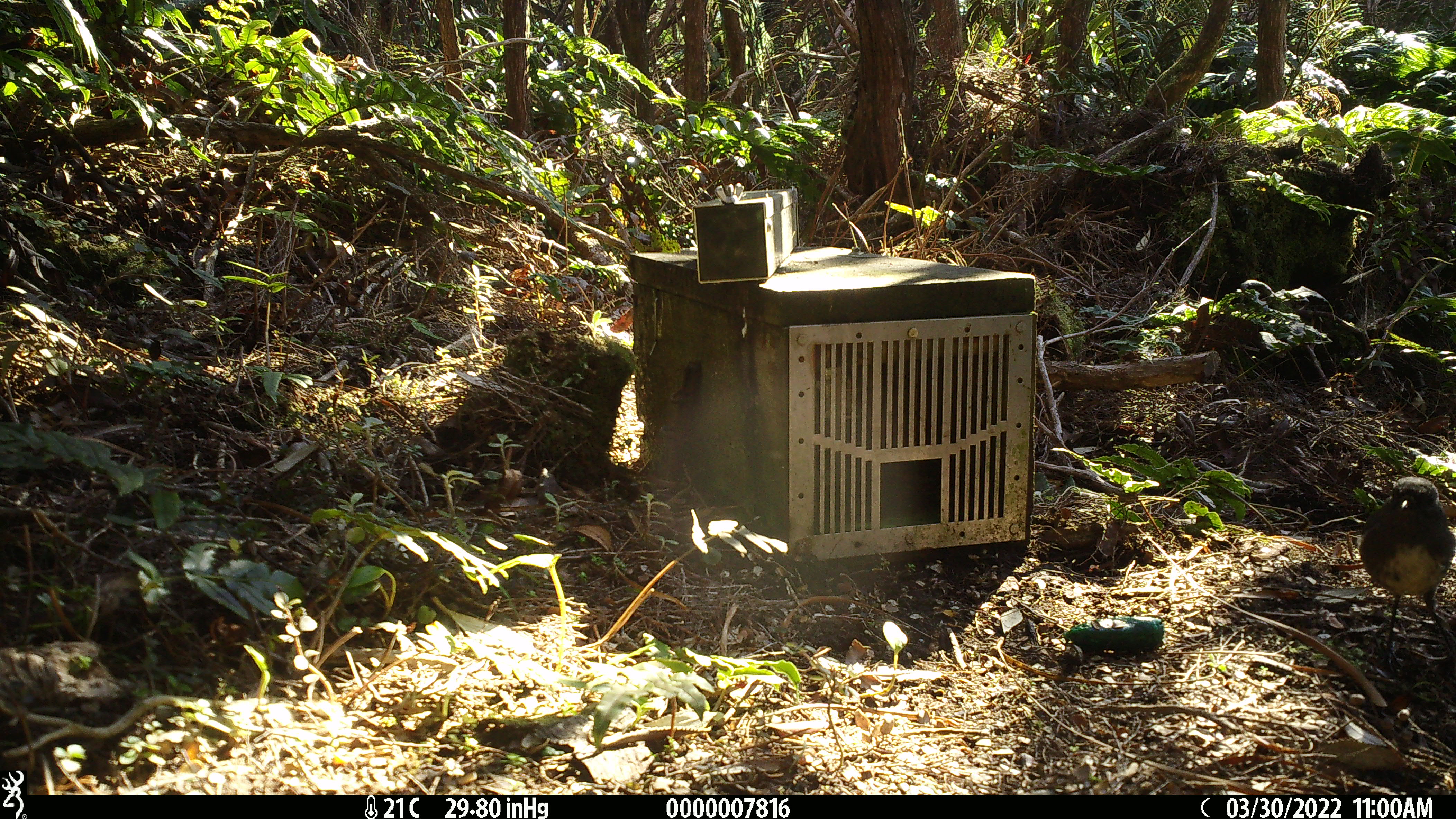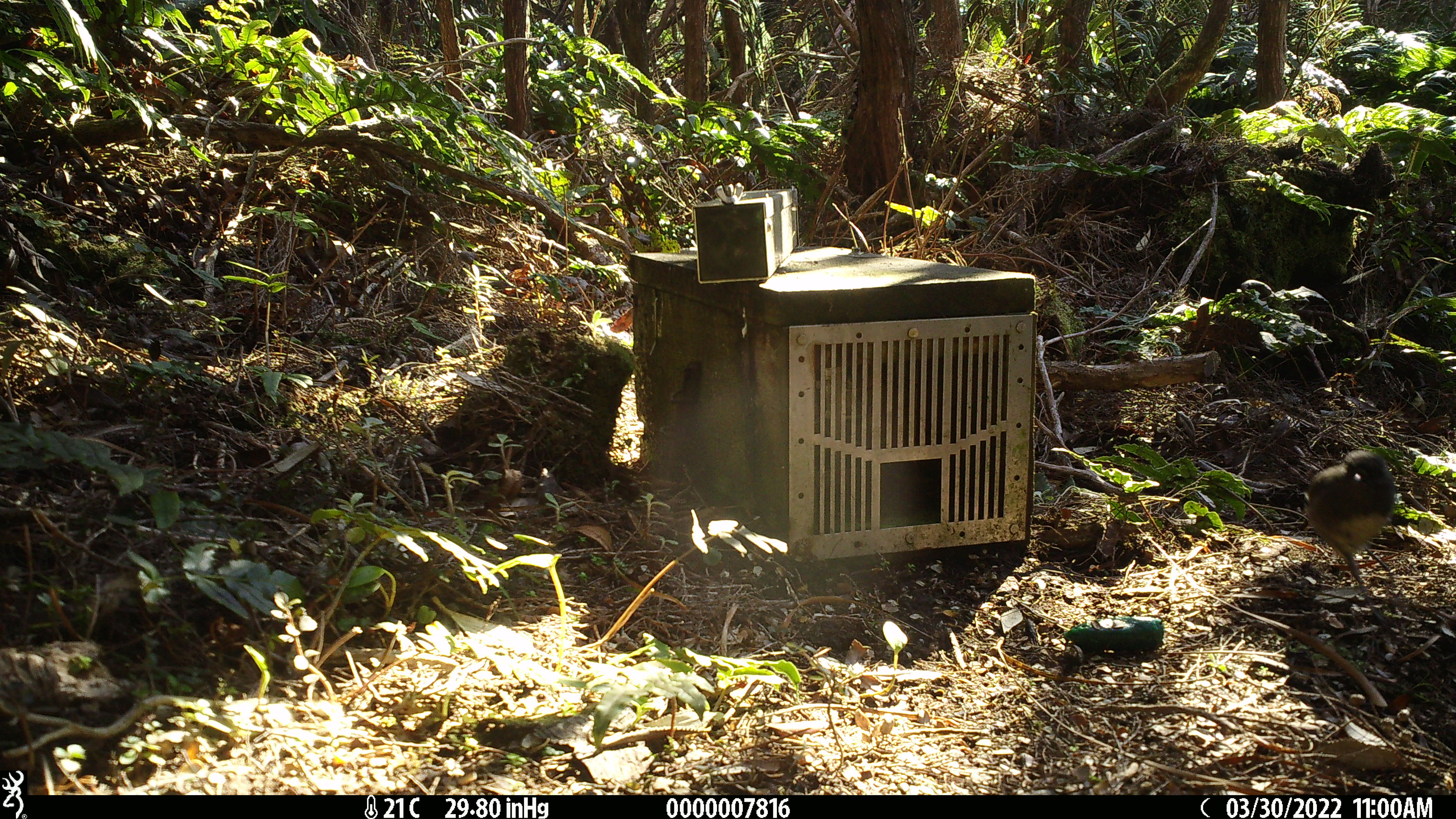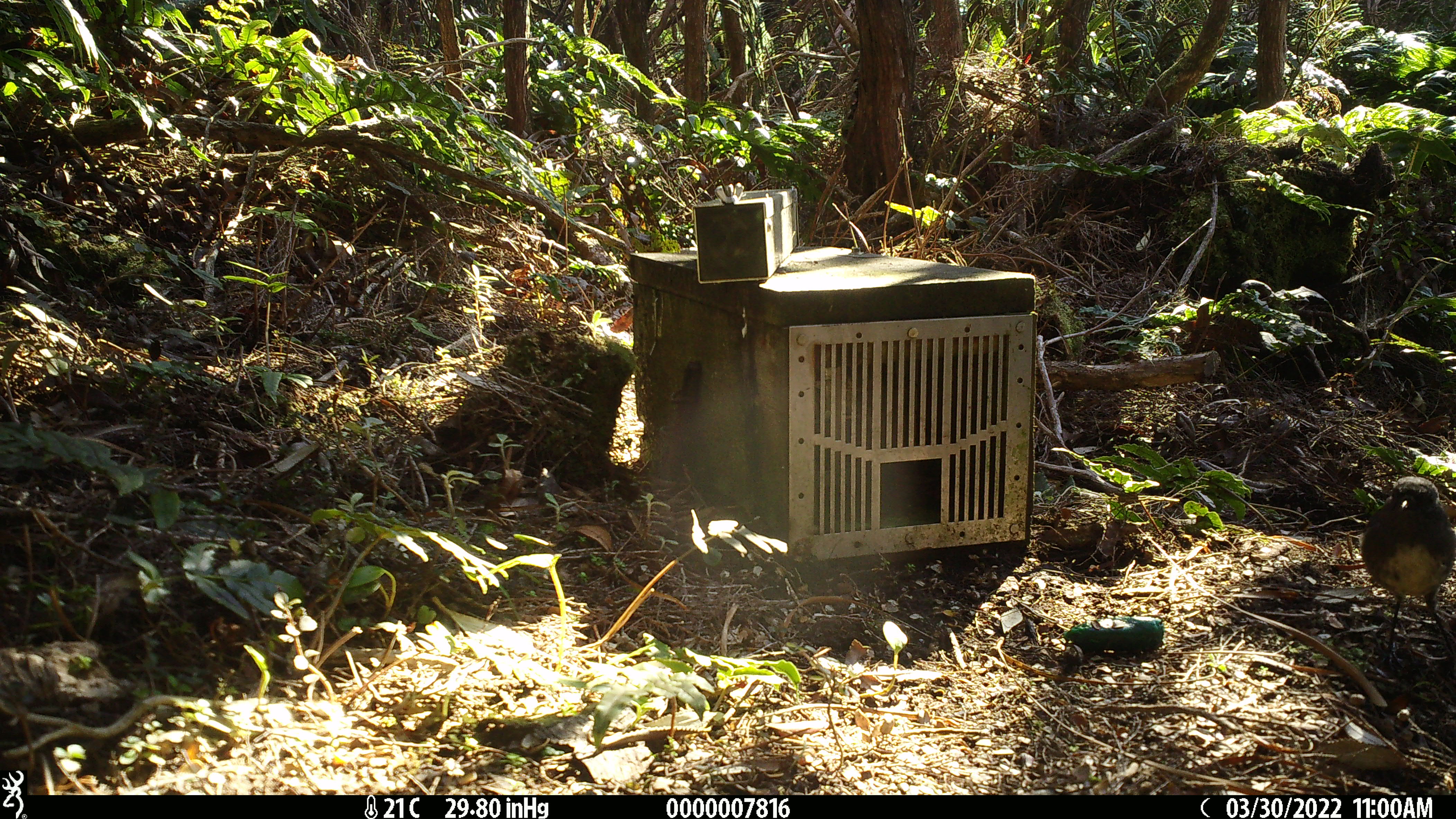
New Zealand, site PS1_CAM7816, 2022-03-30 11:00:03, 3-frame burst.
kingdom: Animalia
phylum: Chordata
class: Aves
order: Passeriformes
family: Petroicidae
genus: Petroica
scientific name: Petroica australis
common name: new zealand robin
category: robin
Robin (new zealand robin) (Petroica australis).